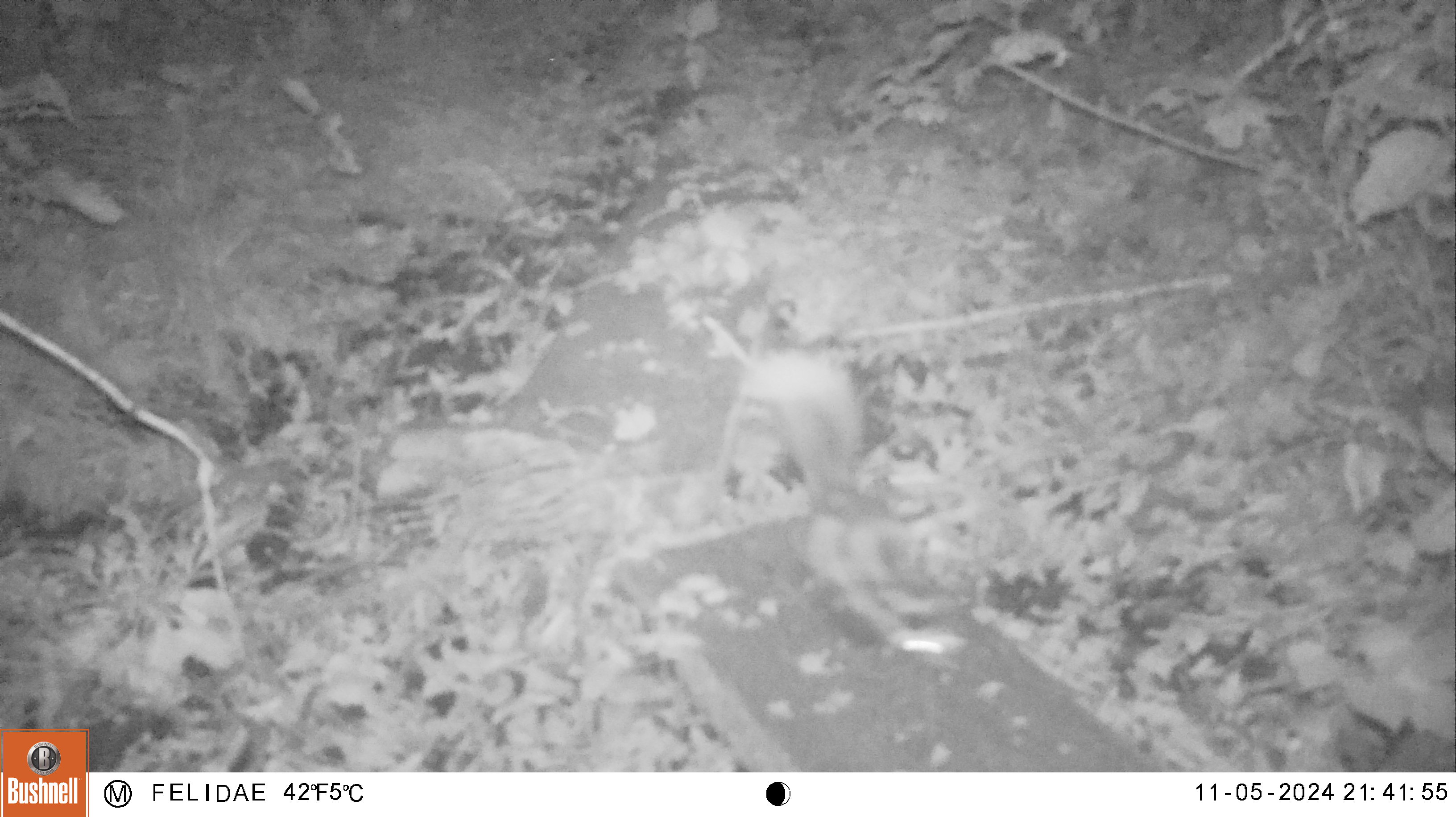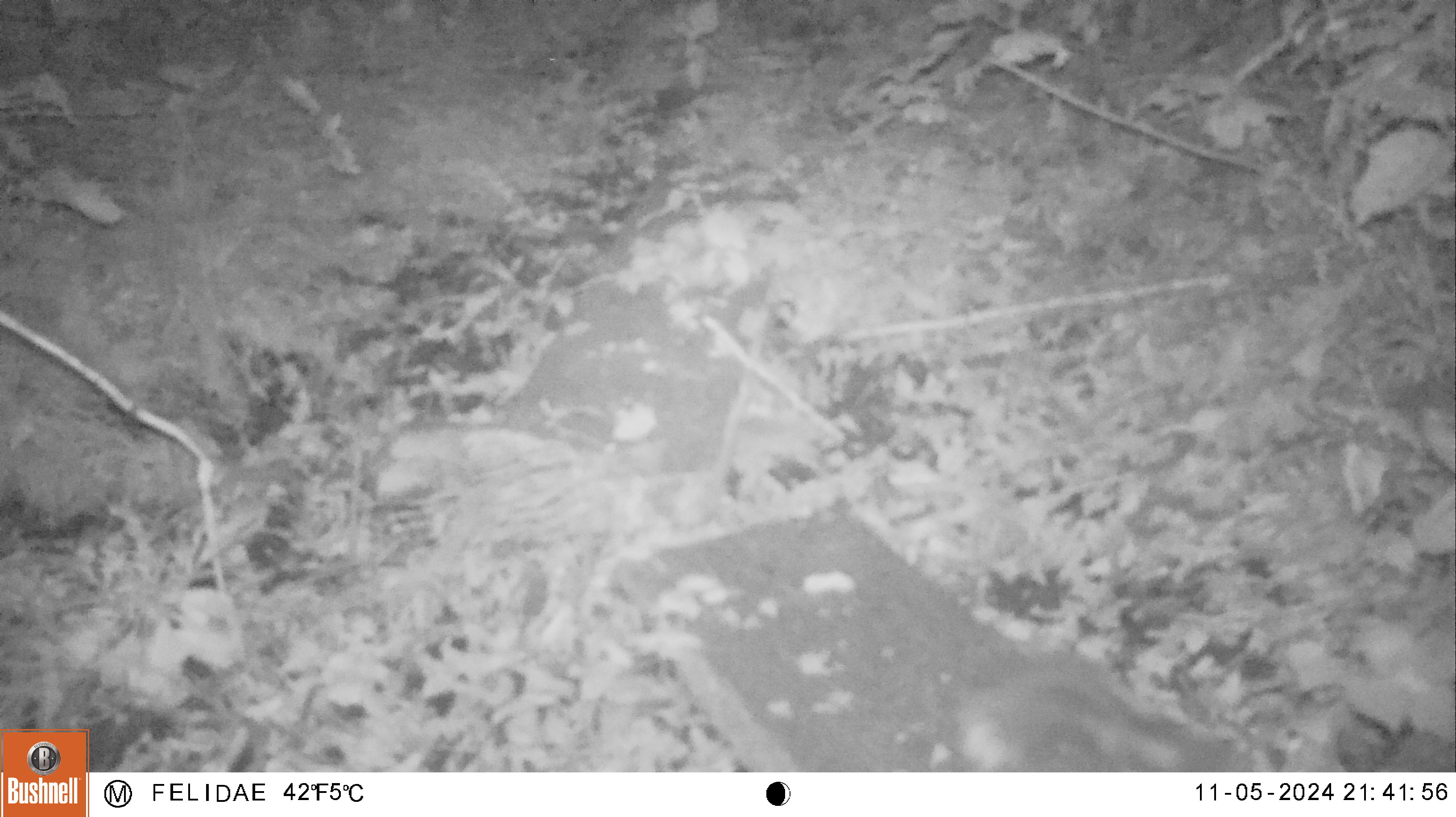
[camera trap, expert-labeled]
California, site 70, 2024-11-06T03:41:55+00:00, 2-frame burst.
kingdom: Animalia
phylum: Chordata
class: Mammalia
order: Carnivora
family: Mephitidae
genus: Spilogale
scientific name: Spilogale gracilis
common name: western spotted skunk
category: spotted skunk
Spotted skunk (western spotted skunk) (Spilogale gracilis).